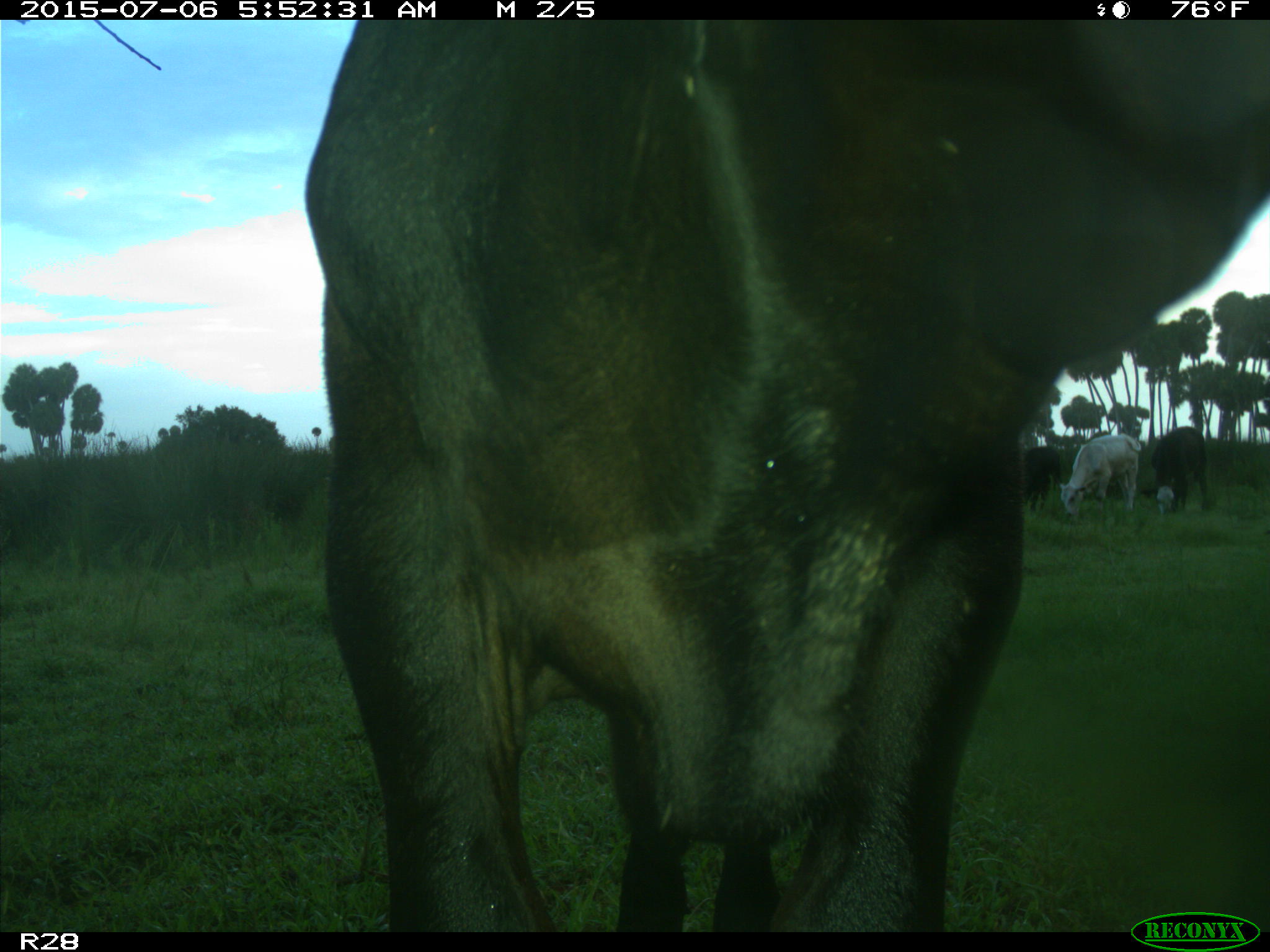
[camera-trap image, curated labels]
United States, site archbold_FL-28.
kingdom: Animalia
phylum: Chordata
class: Mammalia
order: Artiodactyla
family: Bovidae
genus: Bos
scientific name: Bos taurus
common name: domestic cow